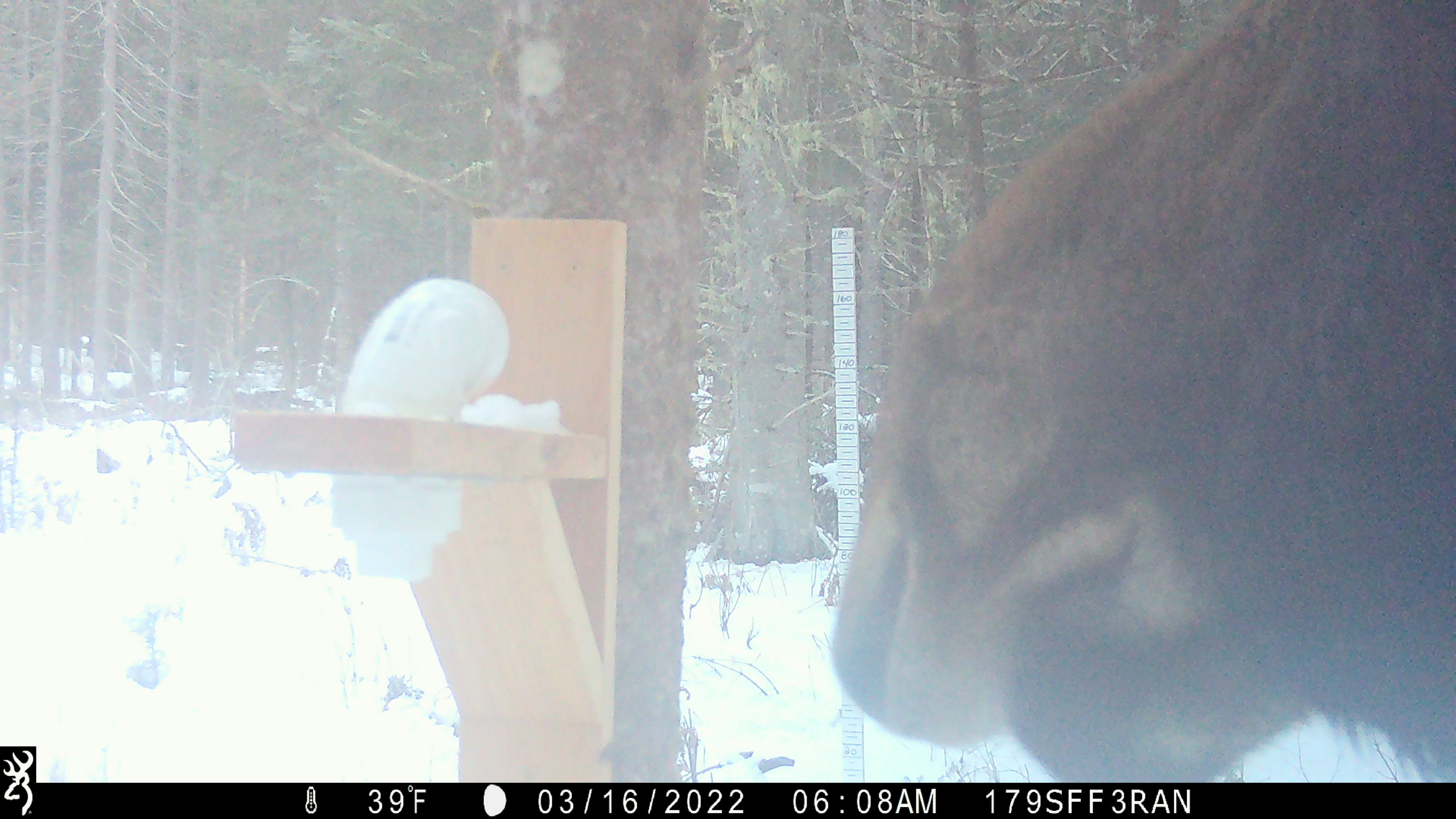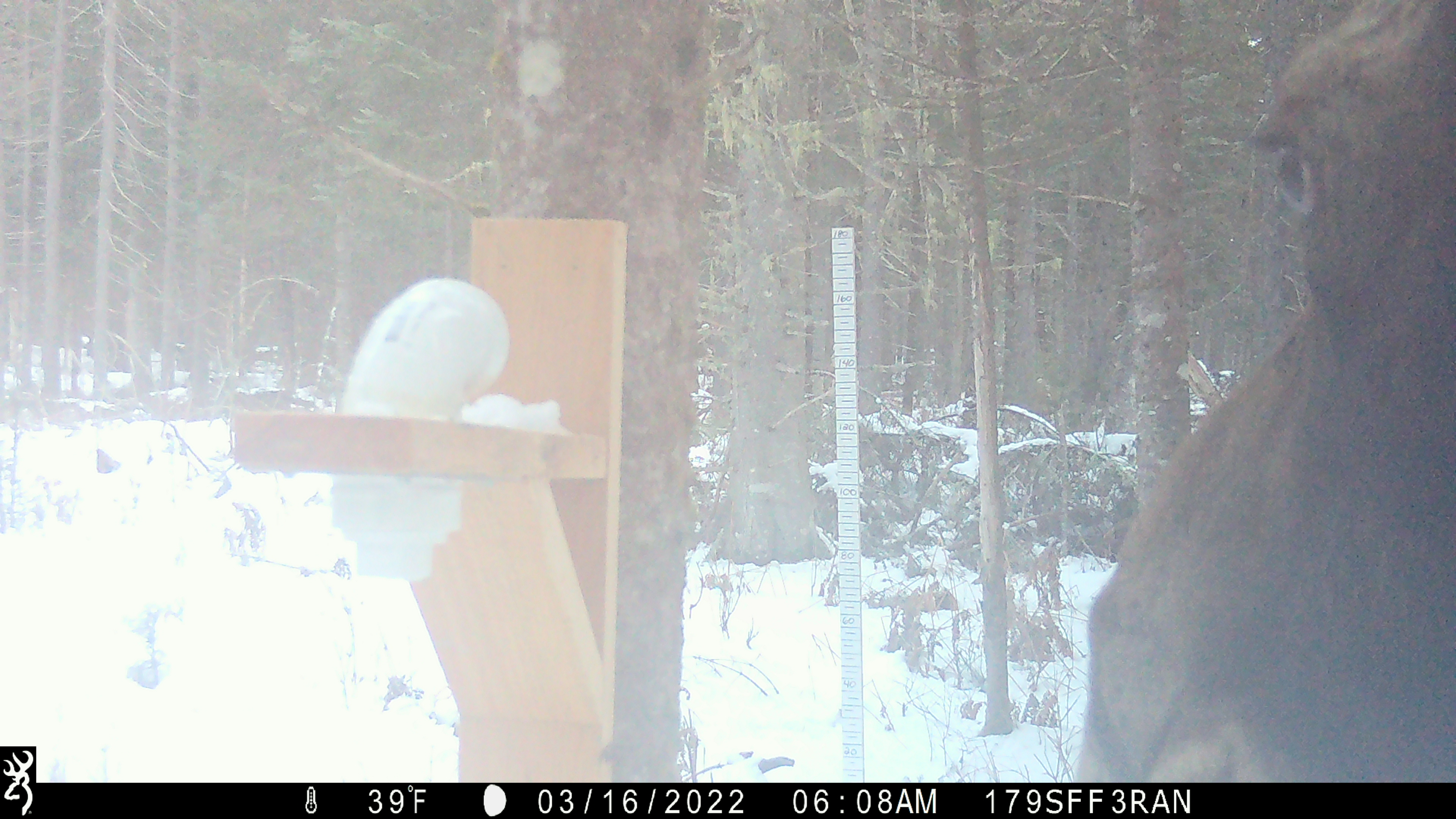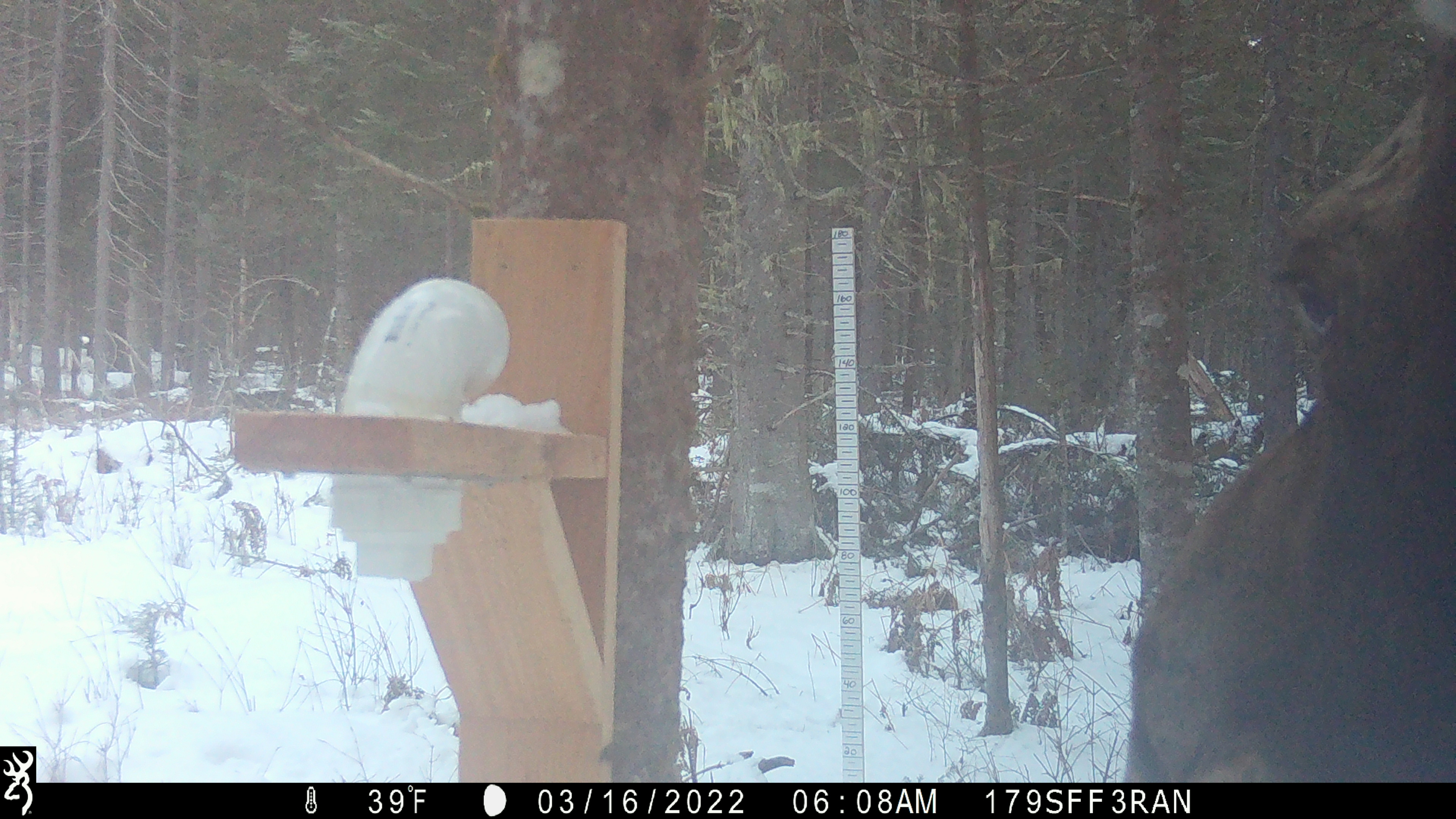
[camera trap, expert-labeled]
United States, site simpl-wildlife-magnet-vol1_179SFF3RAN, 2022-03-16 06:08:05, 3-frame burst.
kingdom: Animalia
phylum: Chordata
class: Mammalia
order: Artiodactyla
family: Cervidae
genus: Alces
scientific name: Alces alces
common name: moose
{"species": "moose (Alces alces)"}